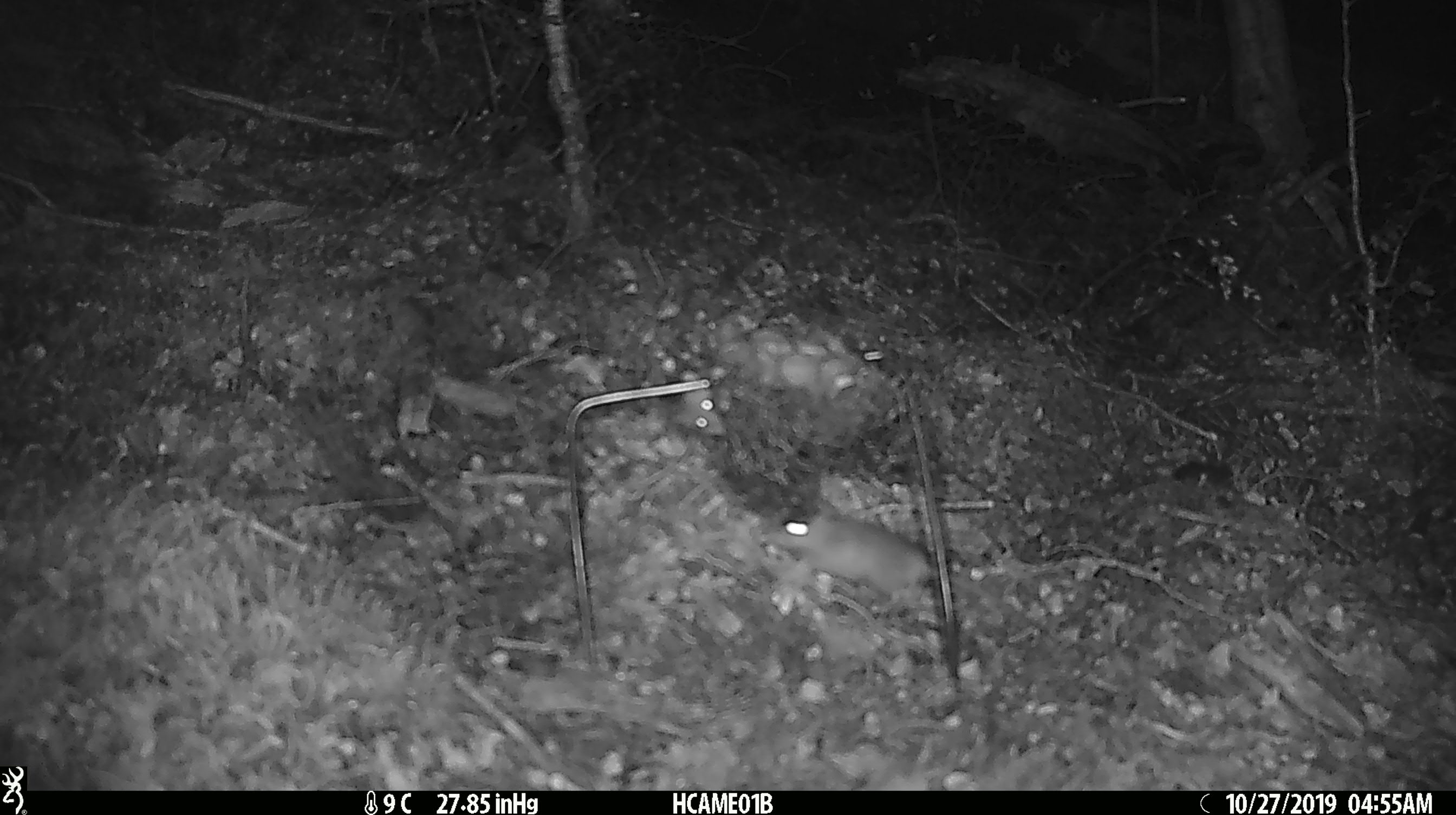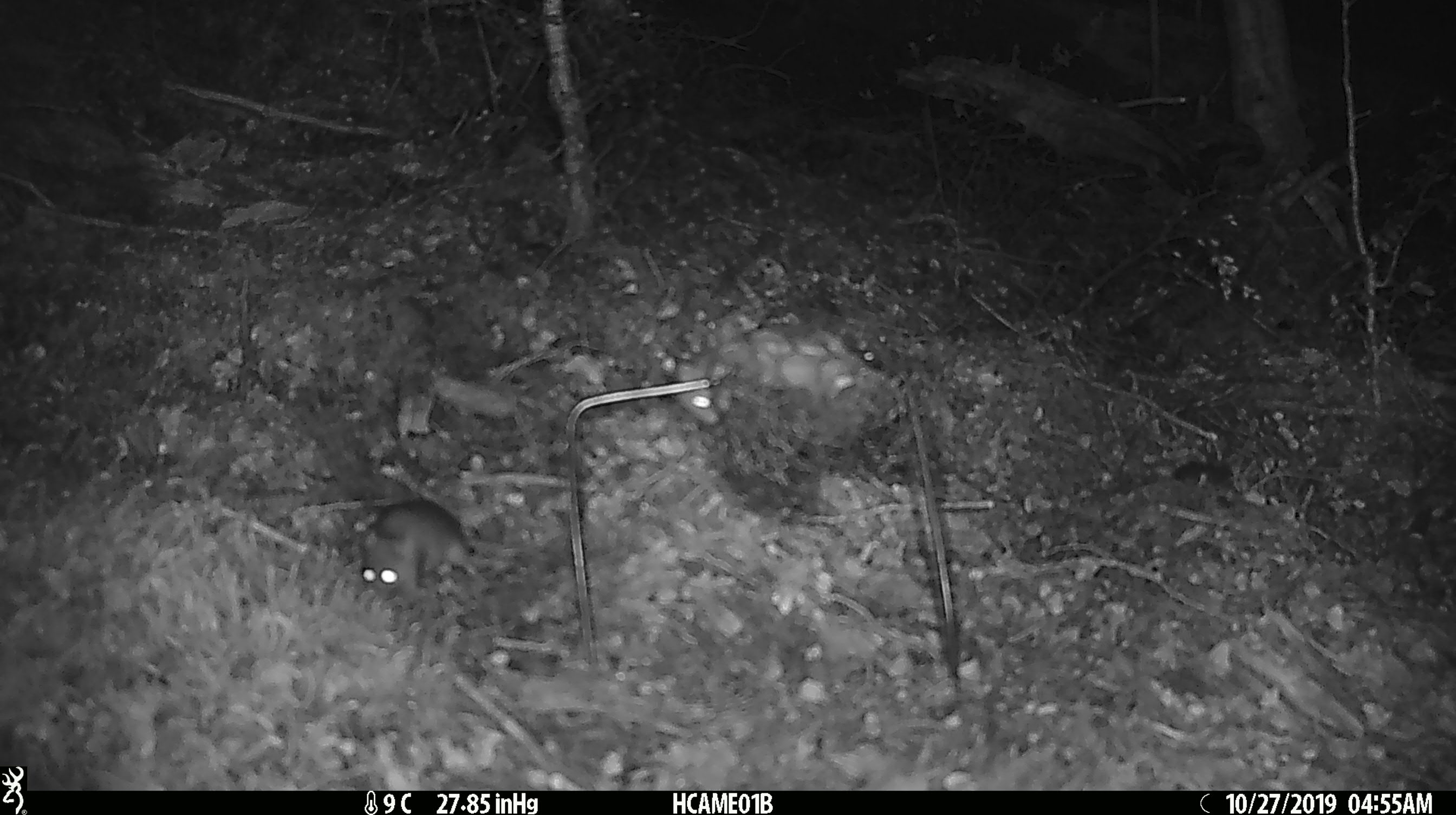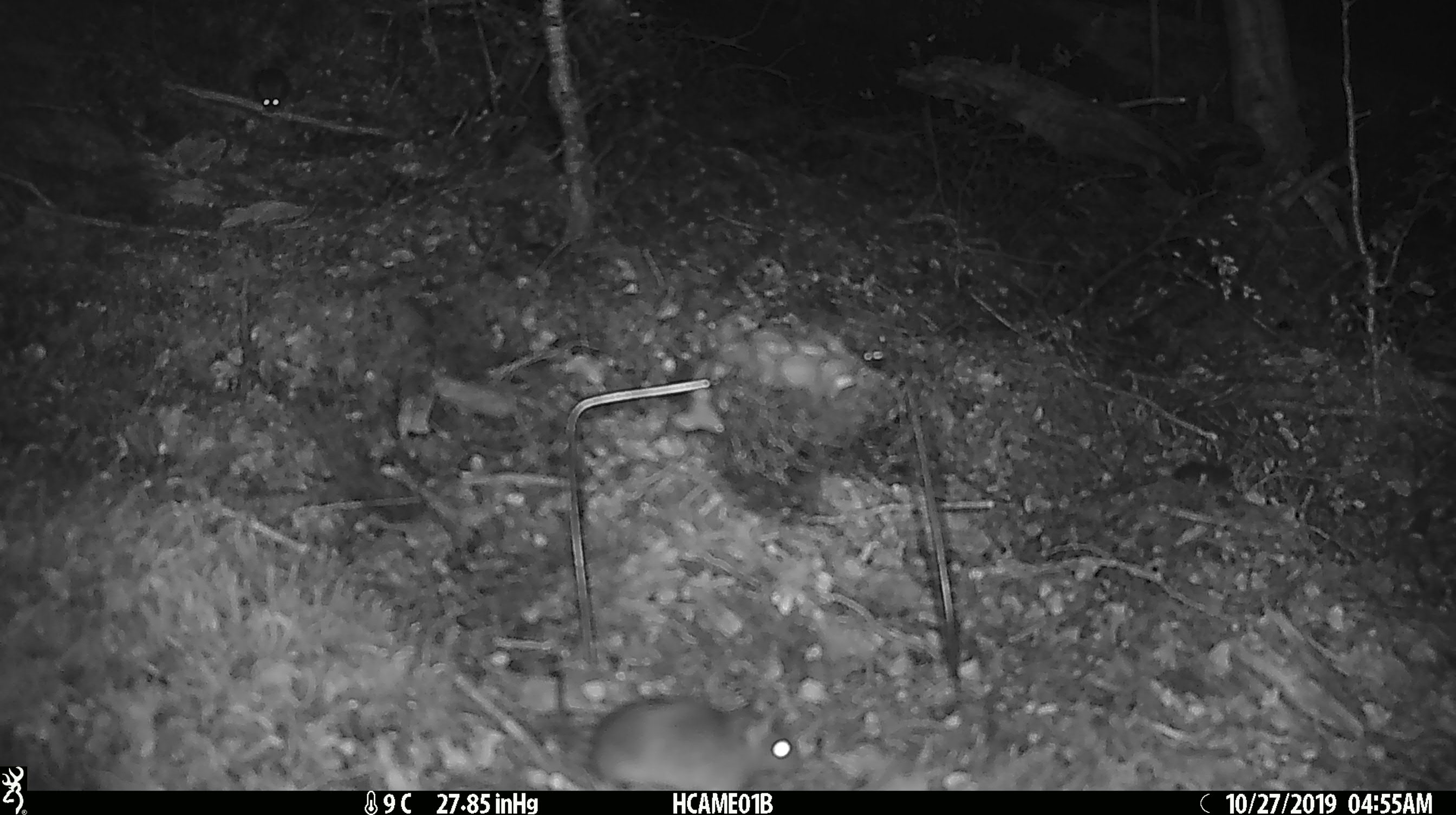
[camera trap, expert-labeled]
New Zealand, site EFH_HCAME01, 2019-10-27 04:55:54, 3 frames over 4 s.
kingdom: Animalia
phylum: Chordata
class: Mammalia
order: Rodentia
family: Muridae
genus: Mus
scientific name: Mus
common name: mouse